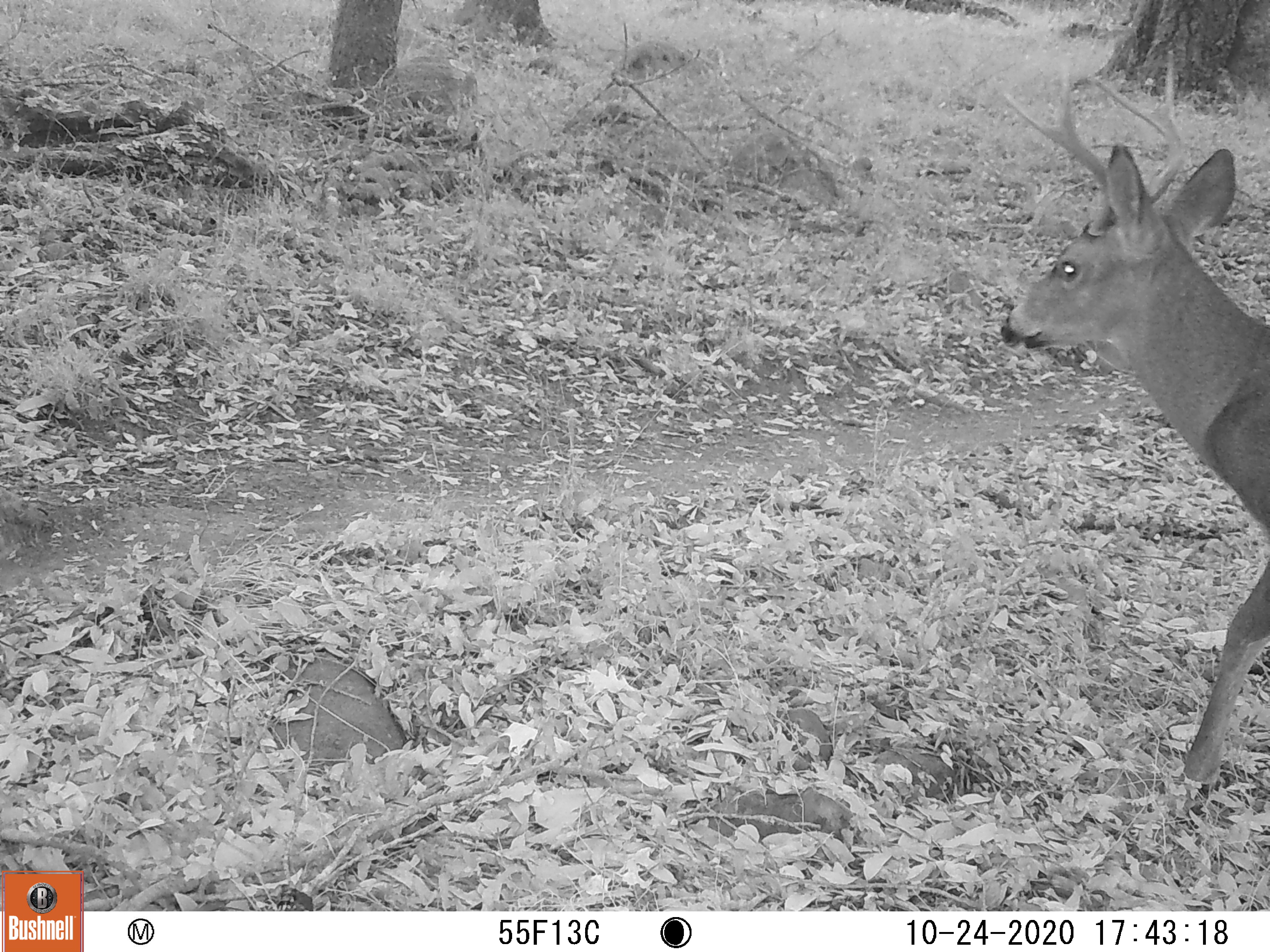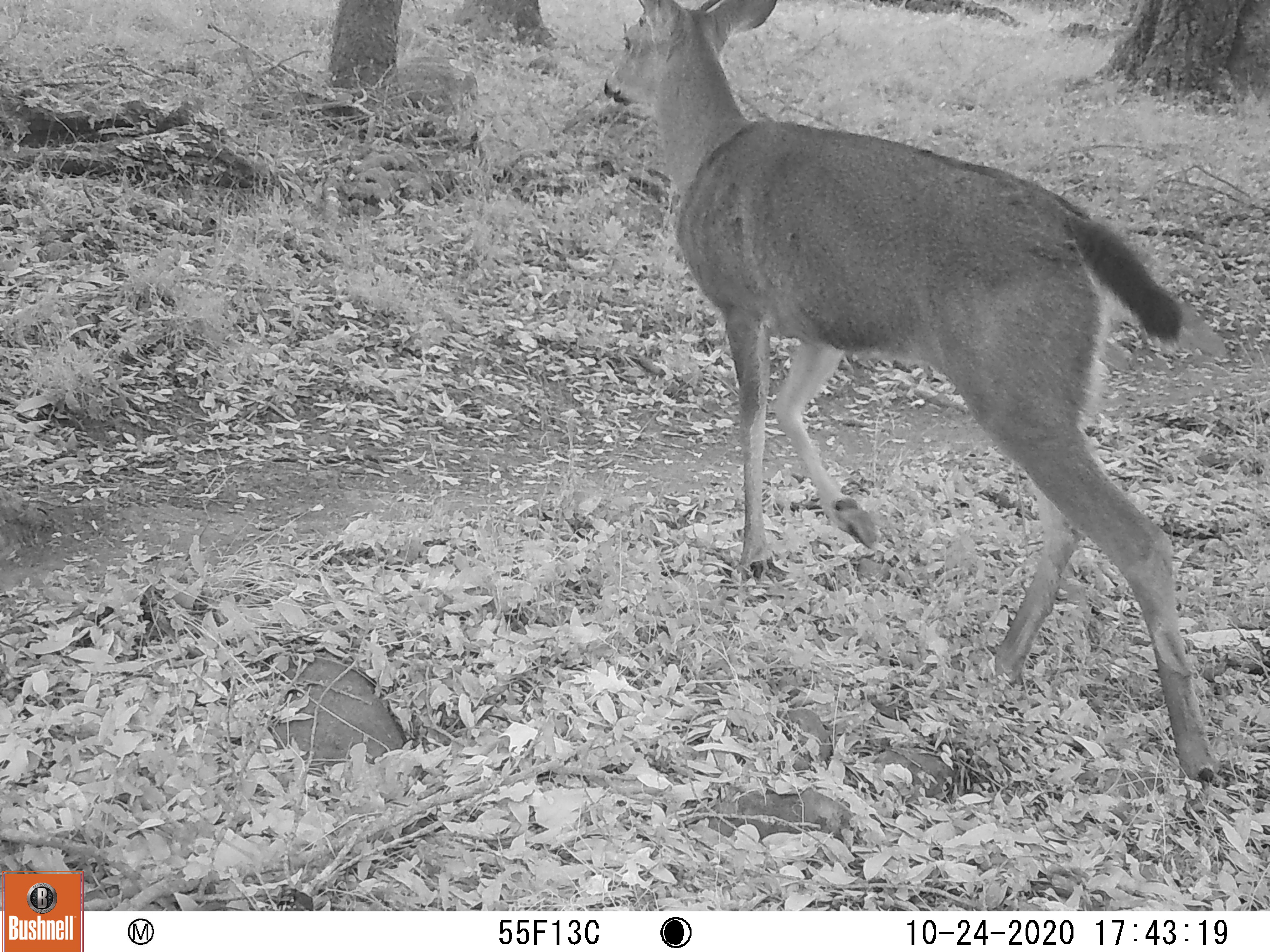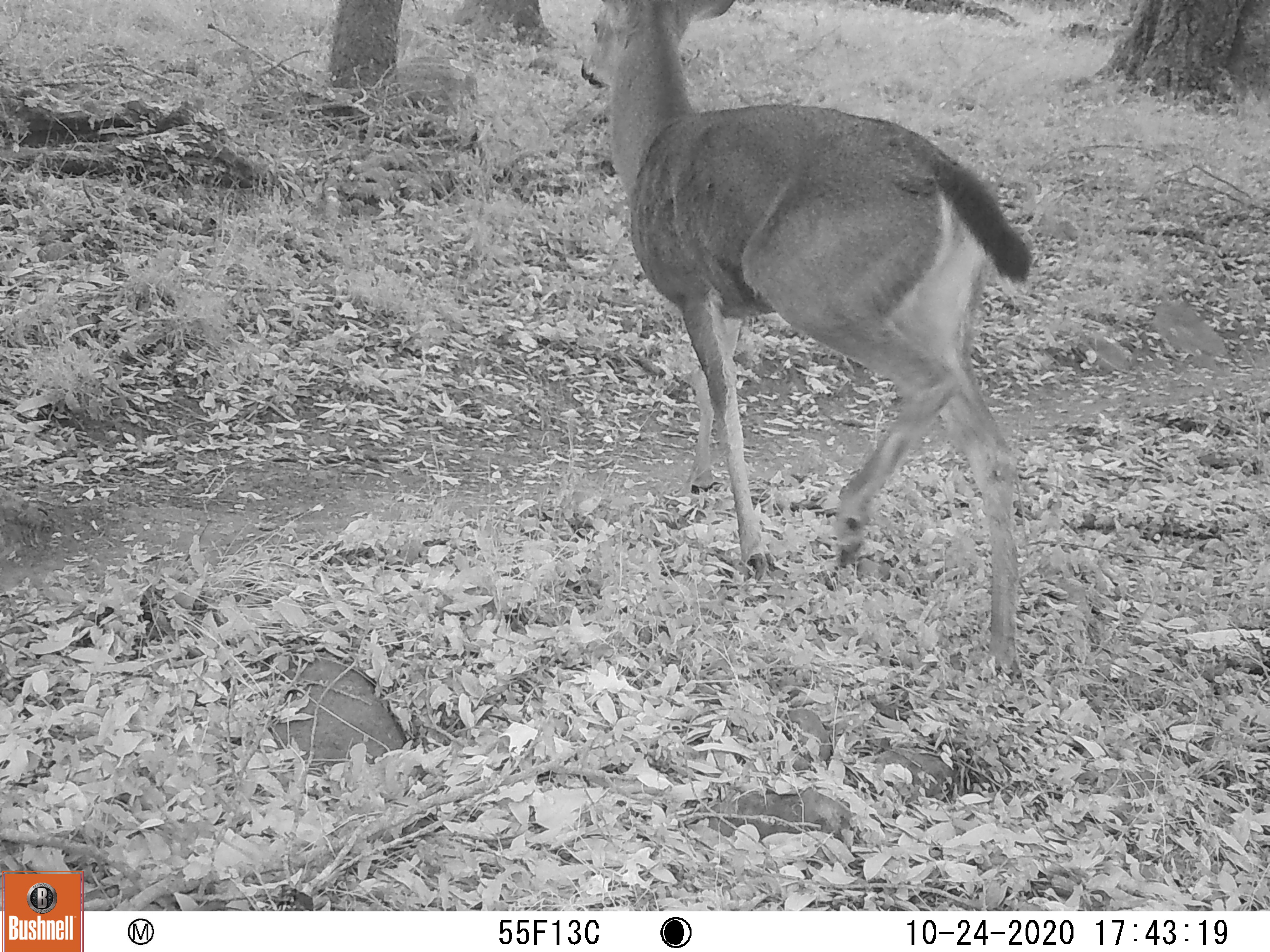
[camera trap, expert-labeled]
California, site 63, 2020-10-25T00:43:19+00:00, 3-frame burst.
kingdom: Animalia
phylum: Chordata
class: Mammalia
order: Artiodactyla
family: Cervidae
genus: Odocoileus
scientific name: Odocoileus hemionus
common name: mule deer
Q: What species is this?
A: Mule deer (Odocoileus hemionus).